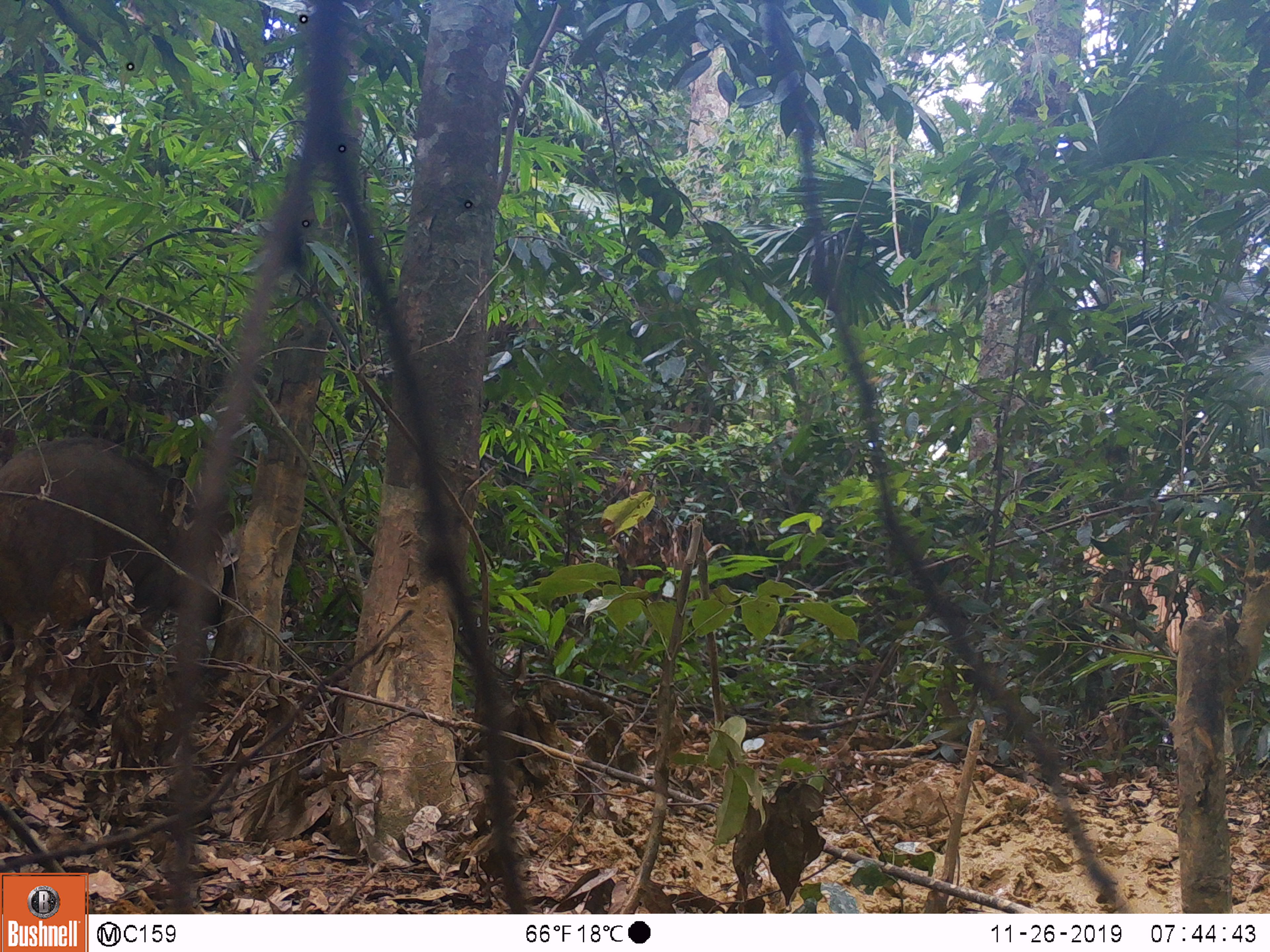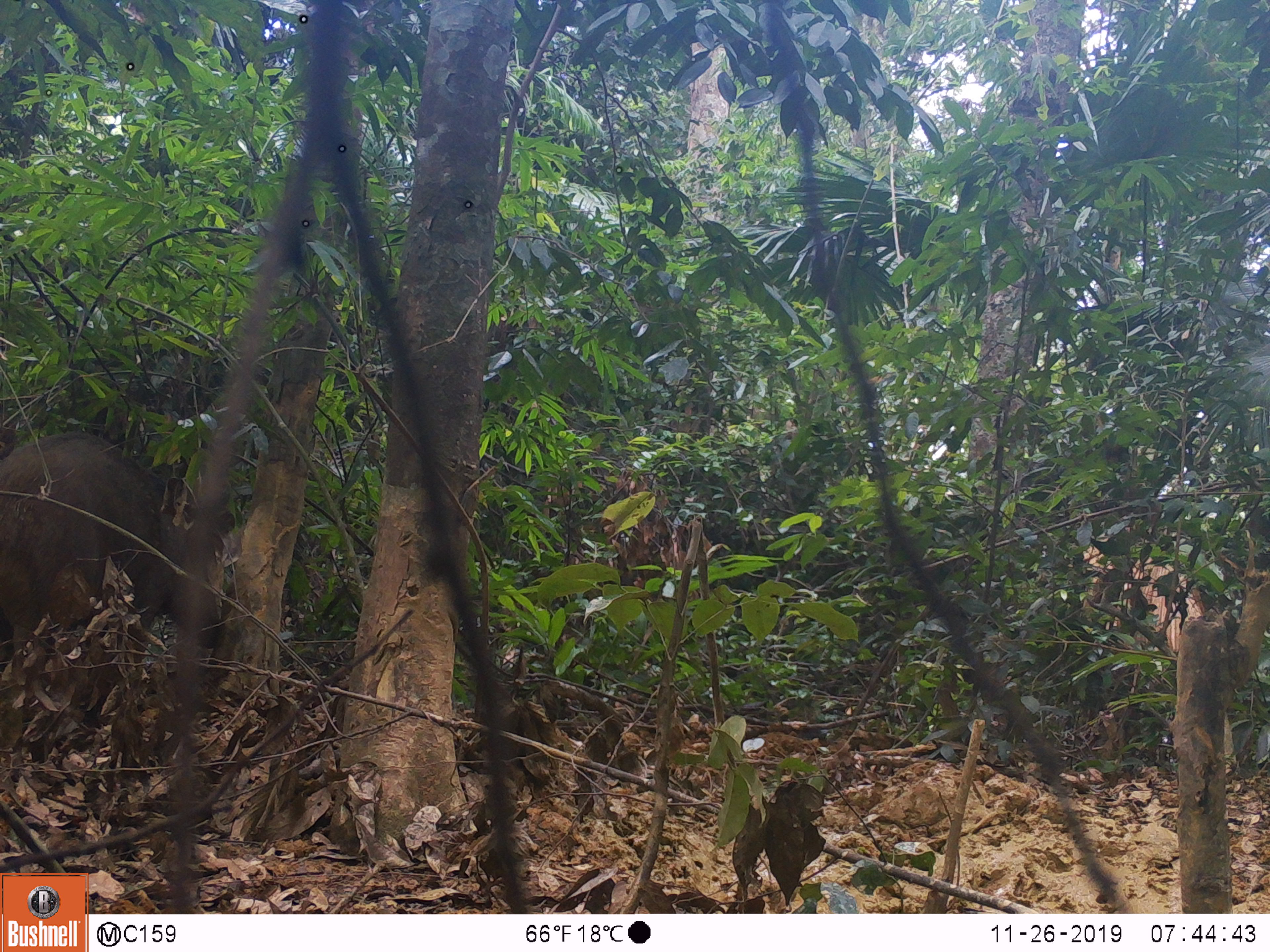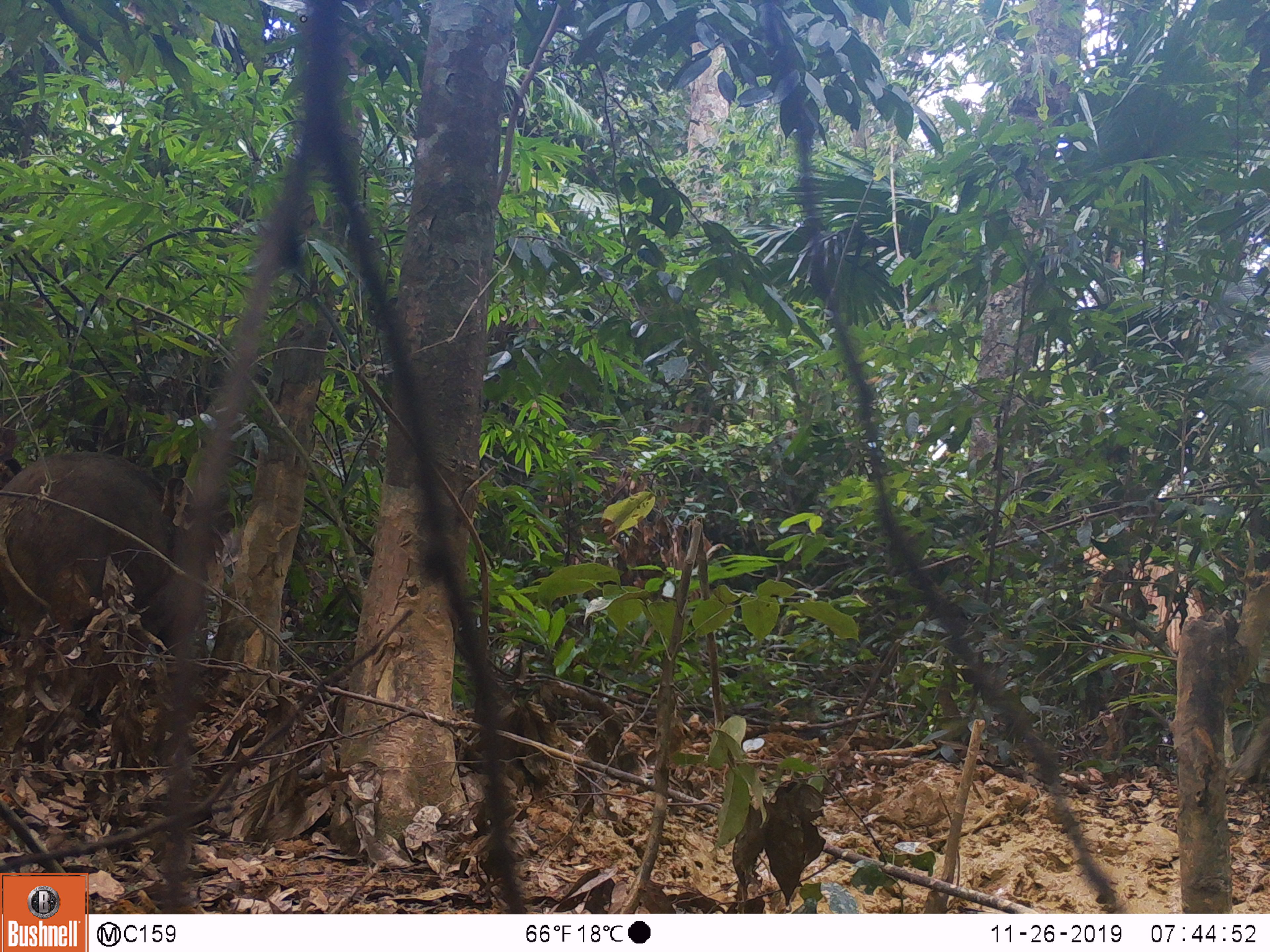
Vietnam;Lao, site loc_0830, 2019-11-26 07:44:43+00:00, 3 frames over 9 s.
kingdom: Animalia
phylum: Chordata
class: Mammalia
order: Artiodactyla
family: Suidae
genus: Sus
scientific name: Sus scrofa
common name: eurasian wild pig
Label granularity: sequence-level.